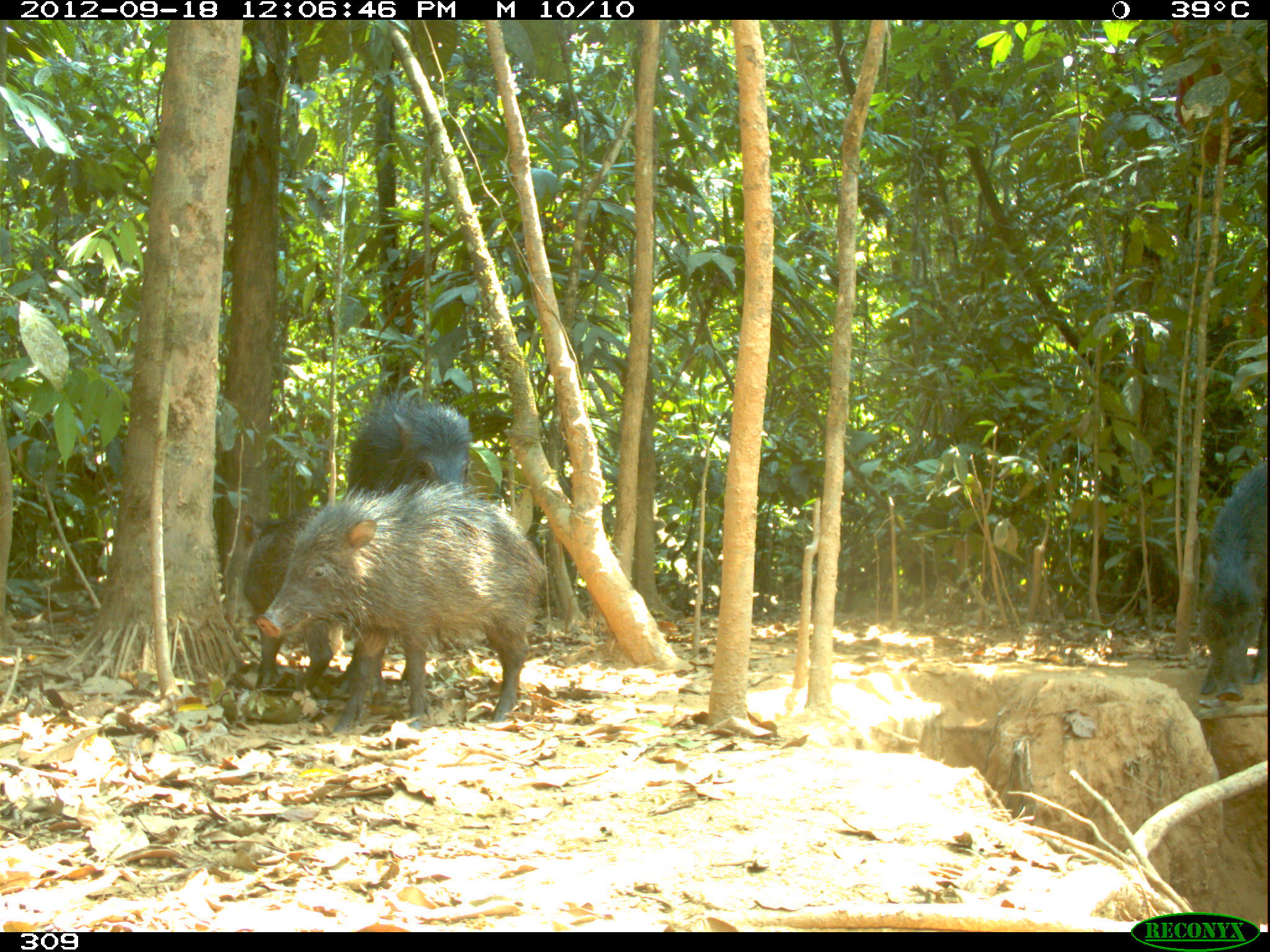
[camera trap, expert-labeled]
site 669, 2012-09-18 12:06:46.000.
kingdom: Animalia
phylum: Chordata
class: Mammalia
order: Artiodactyla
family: Tayassuidae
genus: Tayassu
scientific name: Tayassu pecari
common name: white-lipped peccary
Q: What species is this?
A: Tayassu pecari (white-lipped peccary).